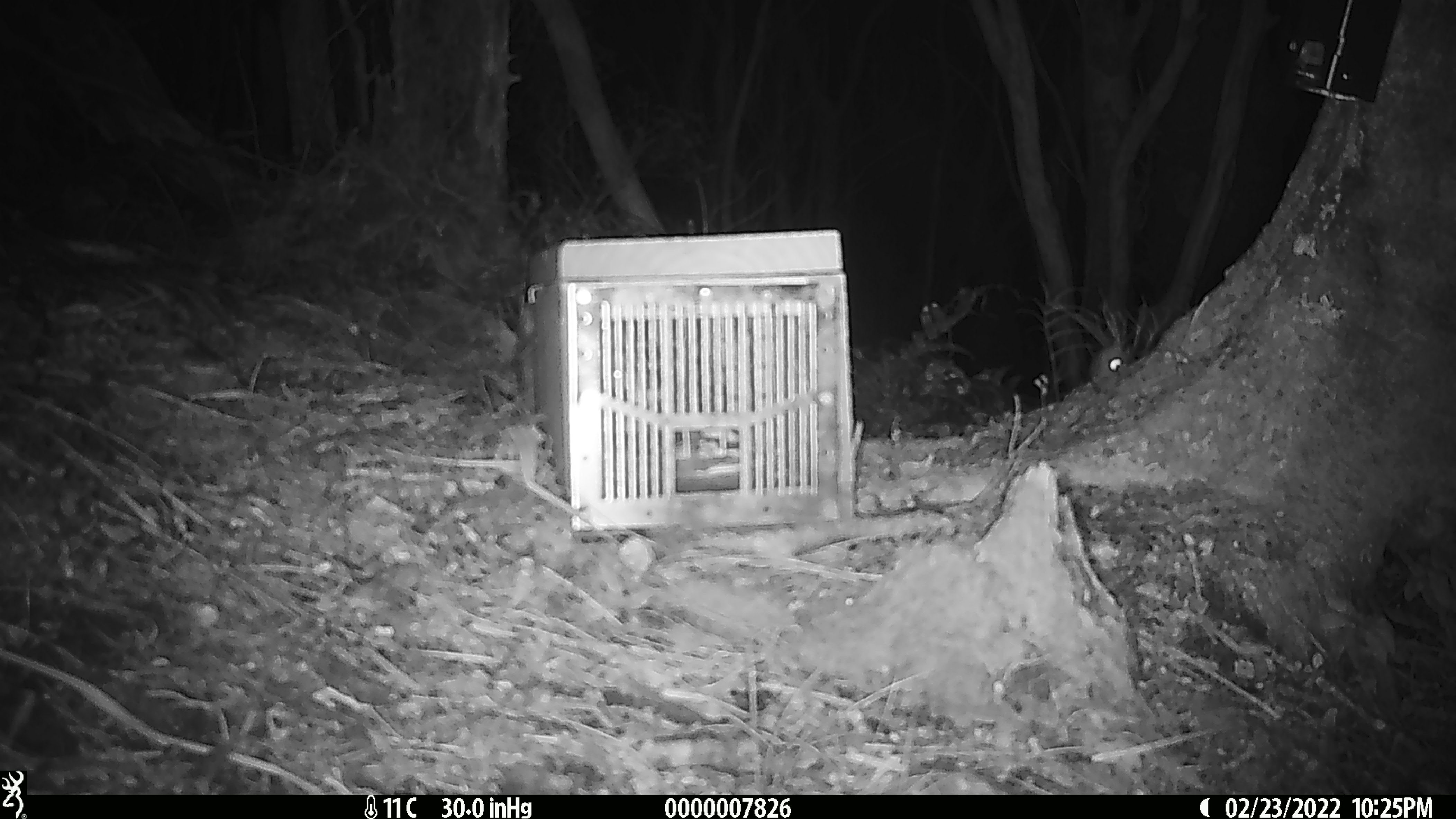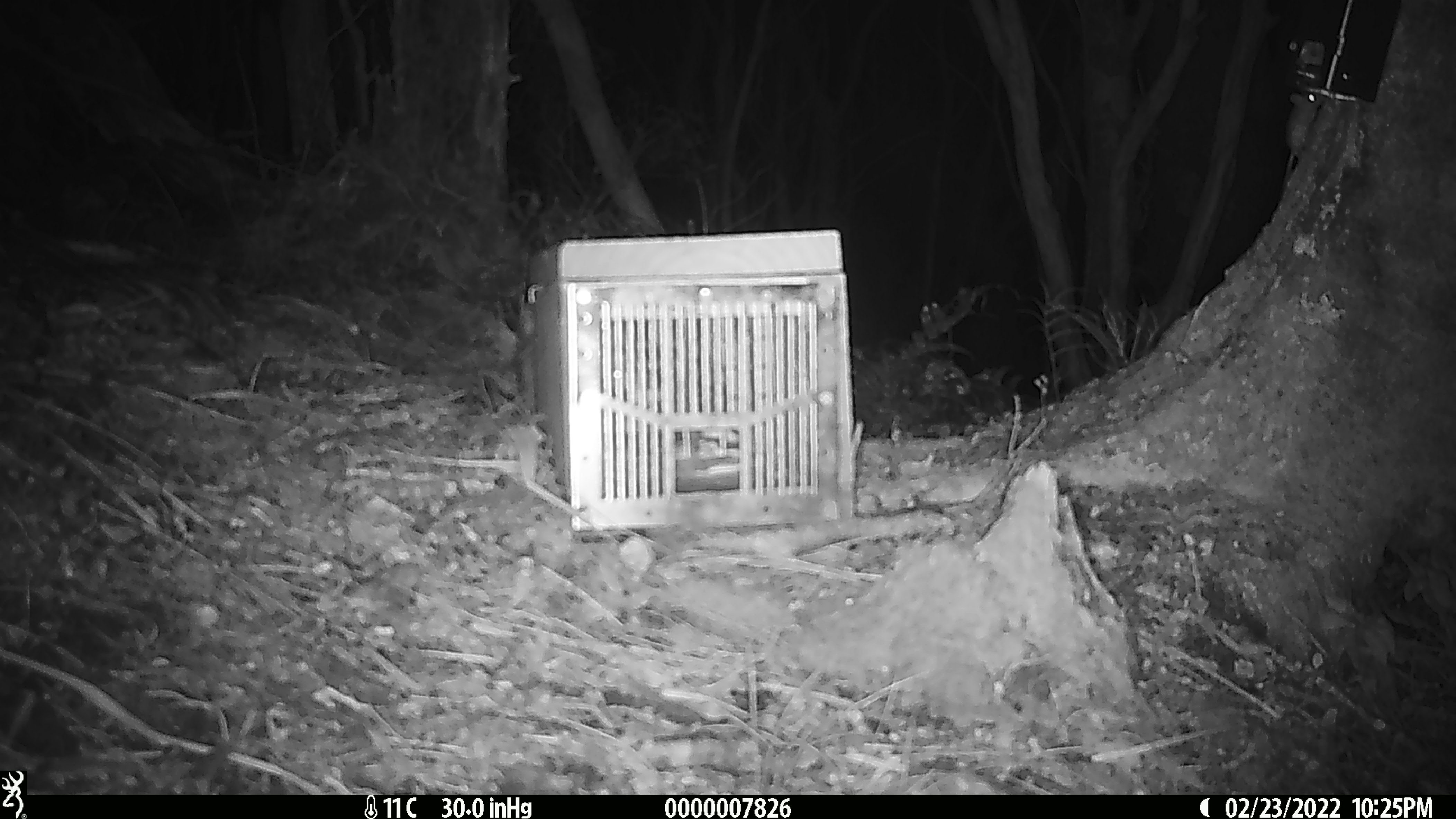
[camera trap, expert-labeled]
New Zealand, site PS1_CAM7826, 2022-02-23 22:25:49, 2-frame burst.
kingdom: Animalia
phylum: Chordata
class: Mammalia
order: Rodentia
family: Muridae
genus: Mus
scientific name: Mus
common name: mouse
Mouse (Mus).